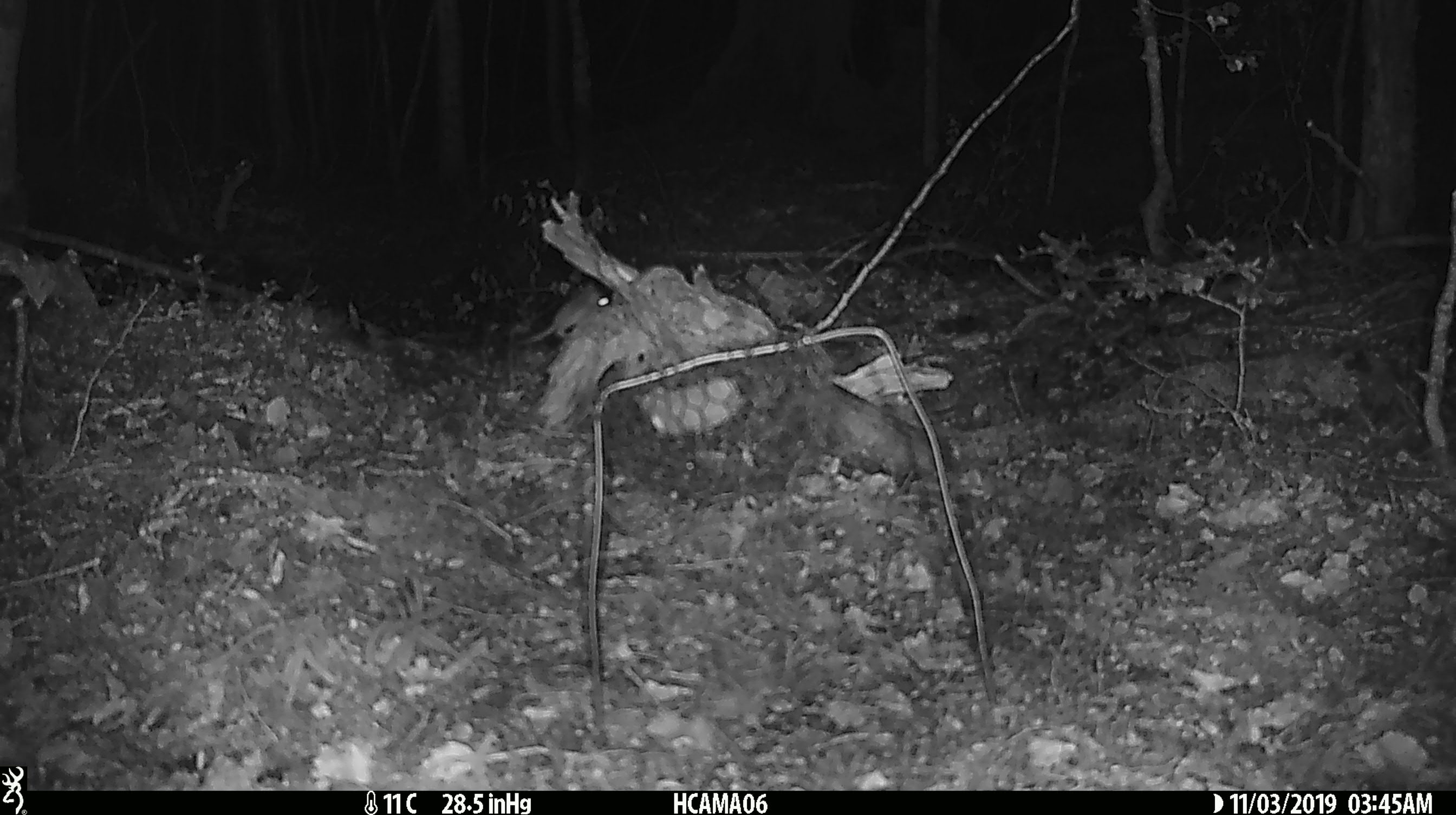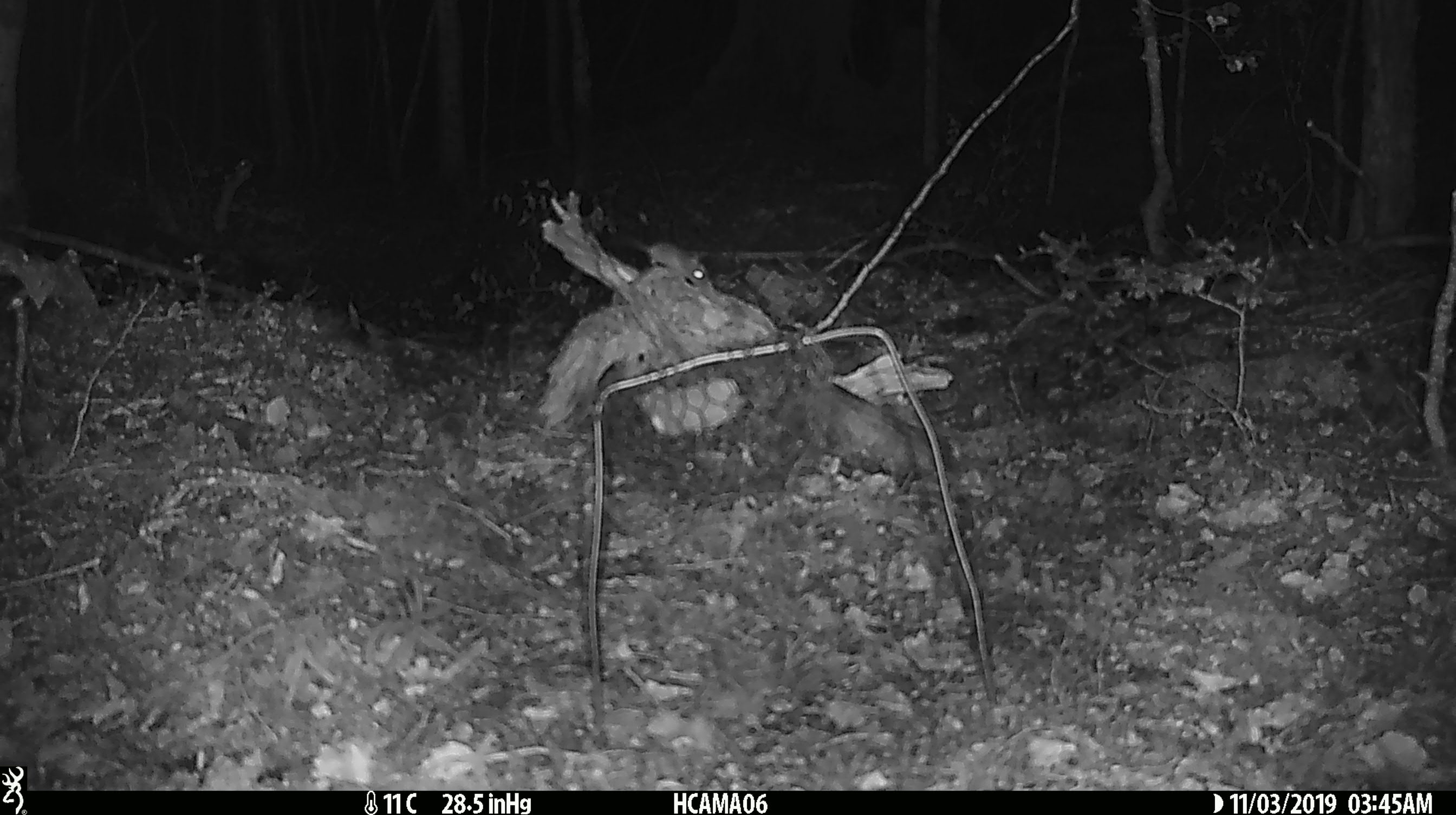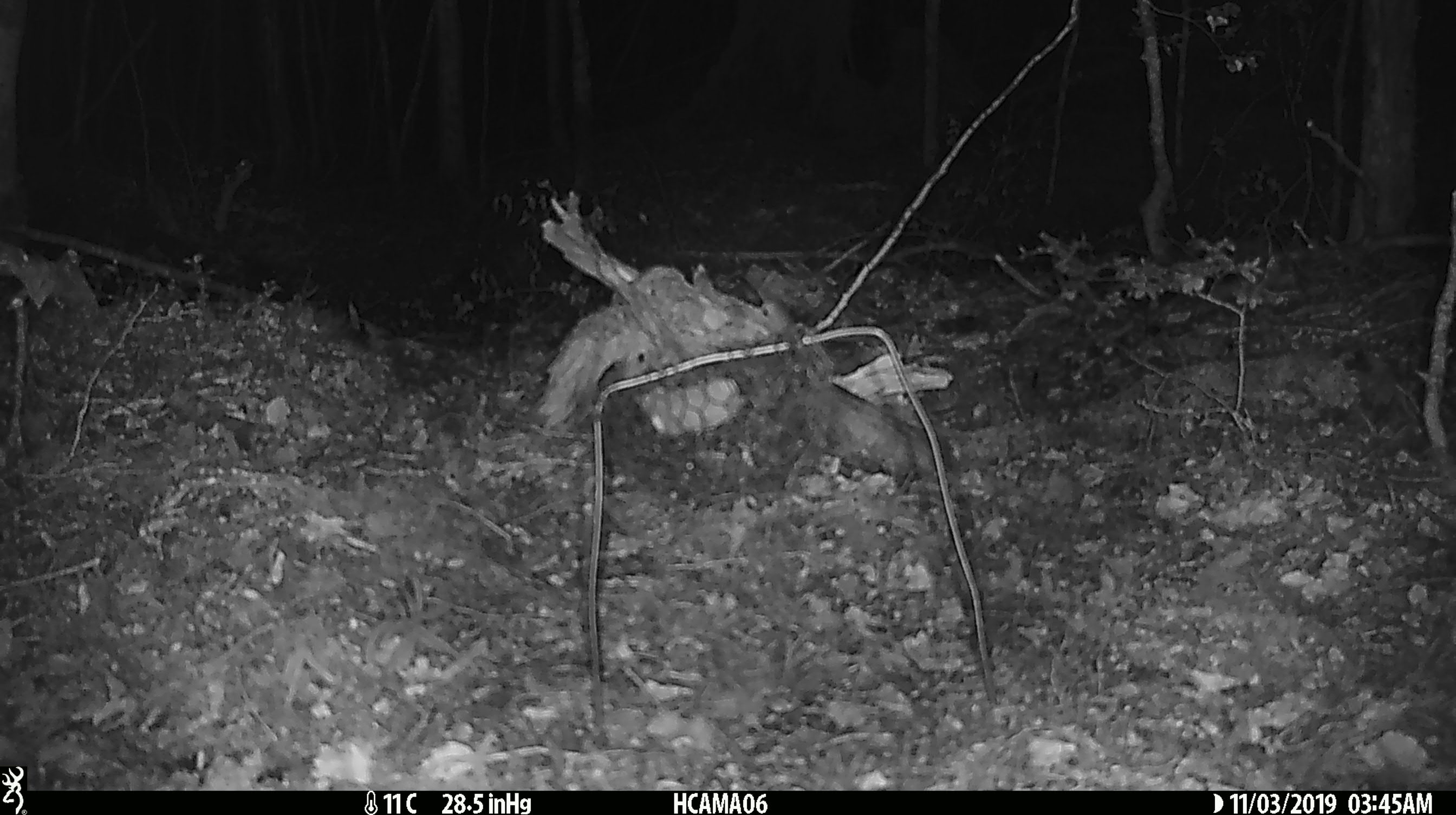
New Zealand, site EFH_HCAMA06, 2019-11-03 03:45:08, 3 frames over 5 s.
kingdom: Animalia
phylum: Chordata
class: Mammalia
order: Rodentia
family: Muridae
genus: Mus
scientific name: Mus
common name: mouse